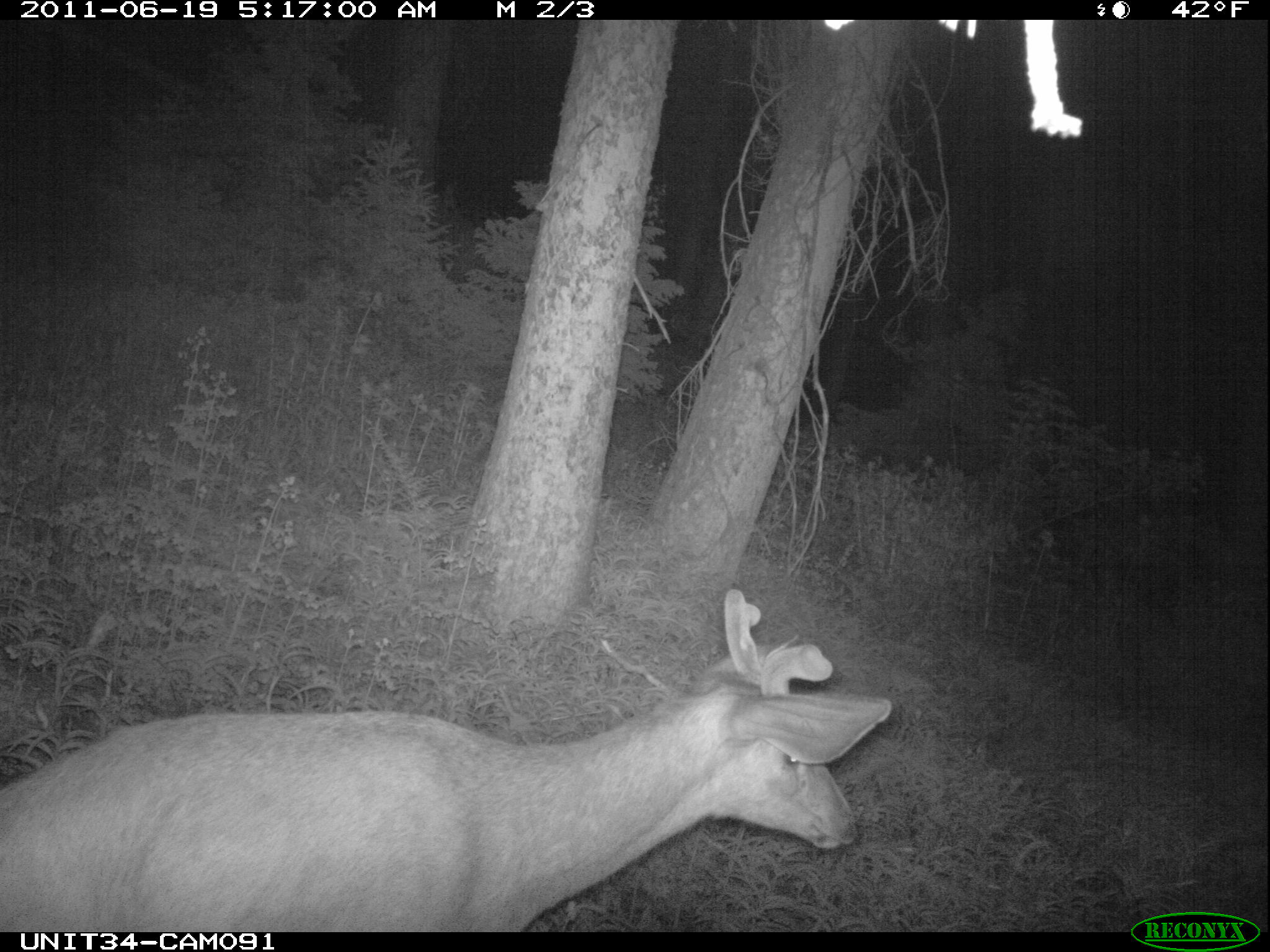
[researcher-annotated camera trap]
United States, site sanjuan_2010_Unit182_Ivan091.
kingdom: Animalia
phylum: Chordata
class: Mammalia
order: Artiodactyla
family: Cervidae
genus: Odocoileus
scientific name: Odocoileus hemionus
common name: mule deer